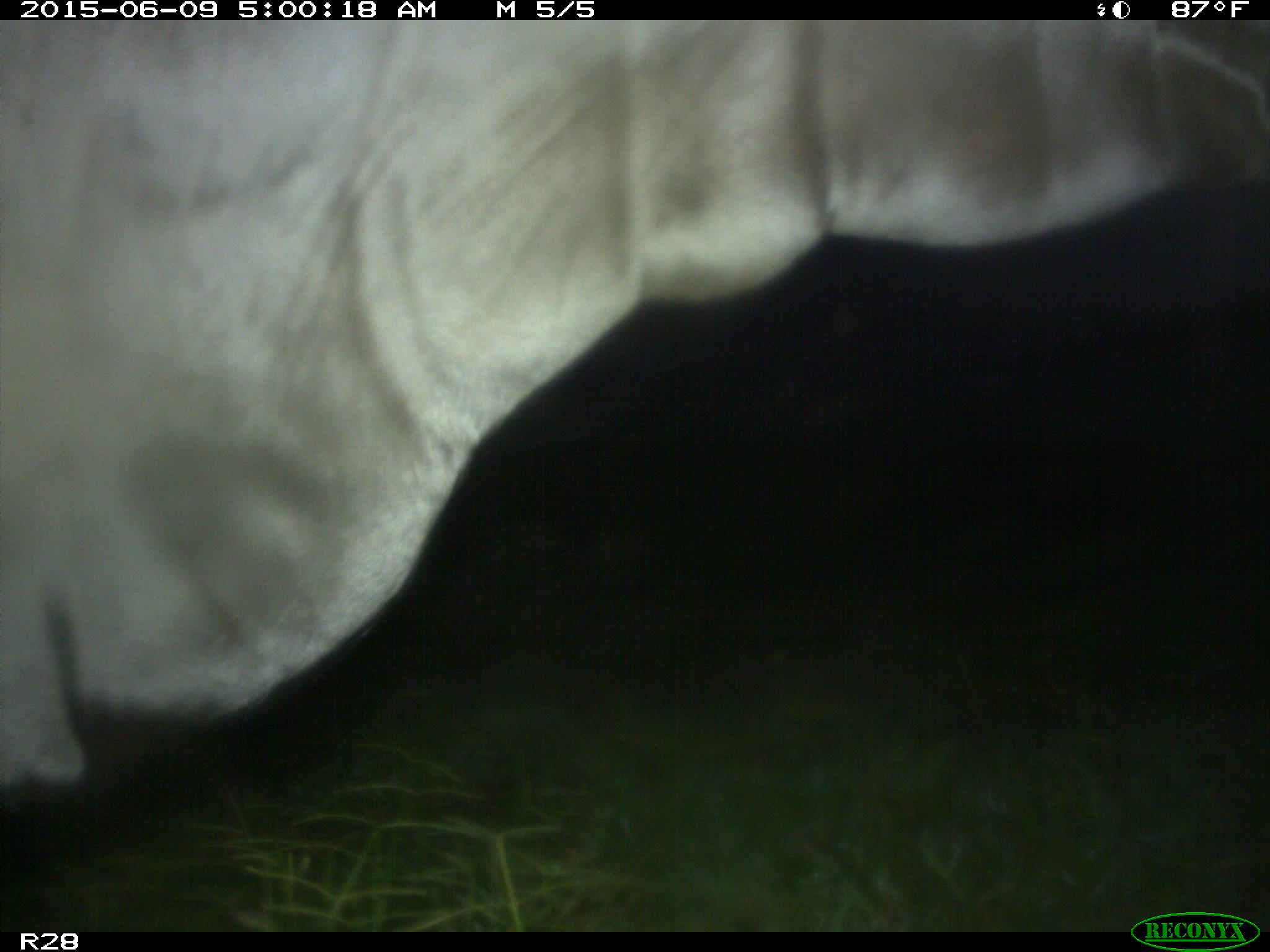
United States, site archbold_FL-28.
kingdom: Animalia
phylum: Chordata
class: Mammalia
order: Artiodactyla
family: Bovidae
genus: Bos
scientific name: Bos taurus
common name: domestic cow